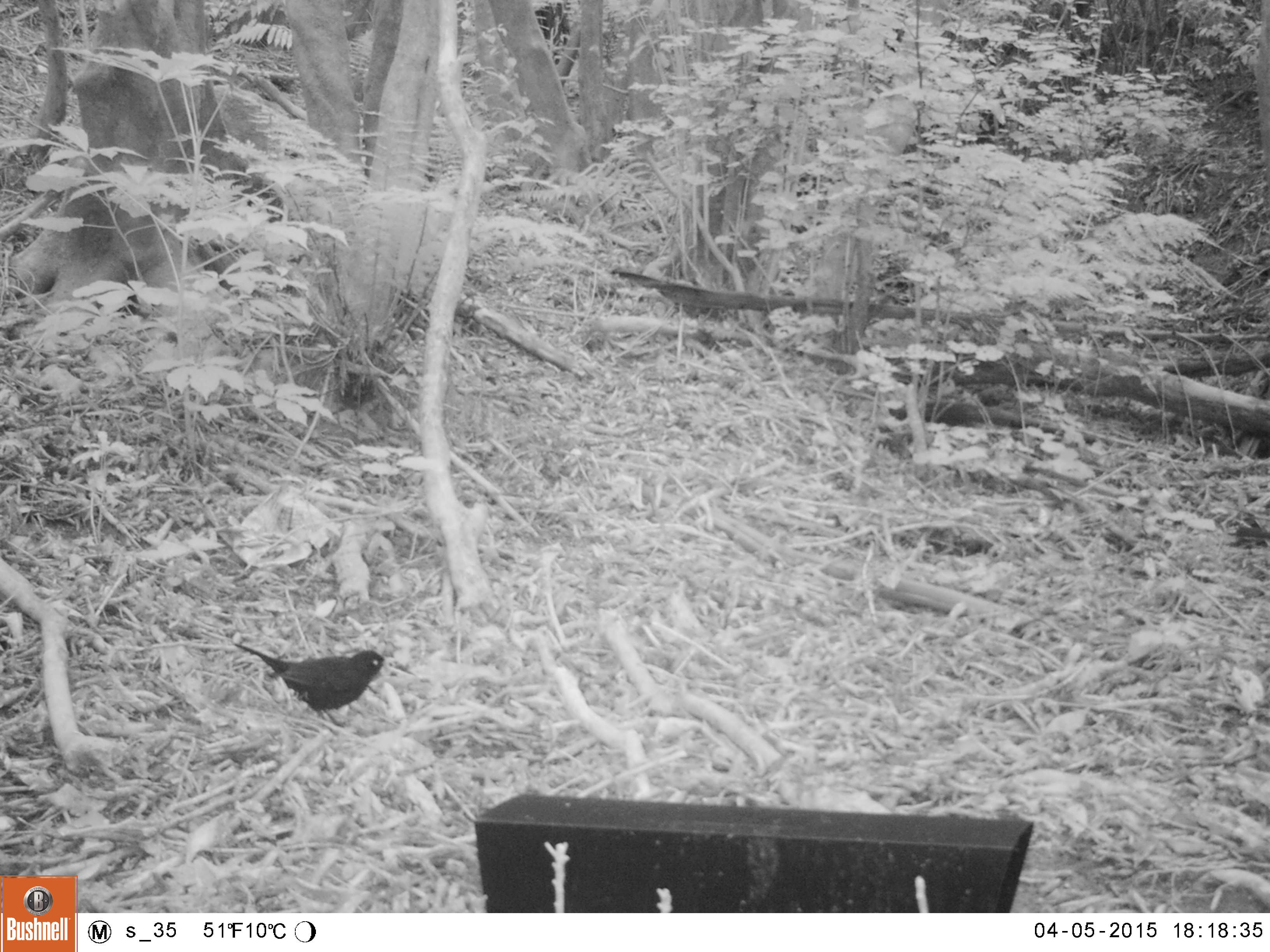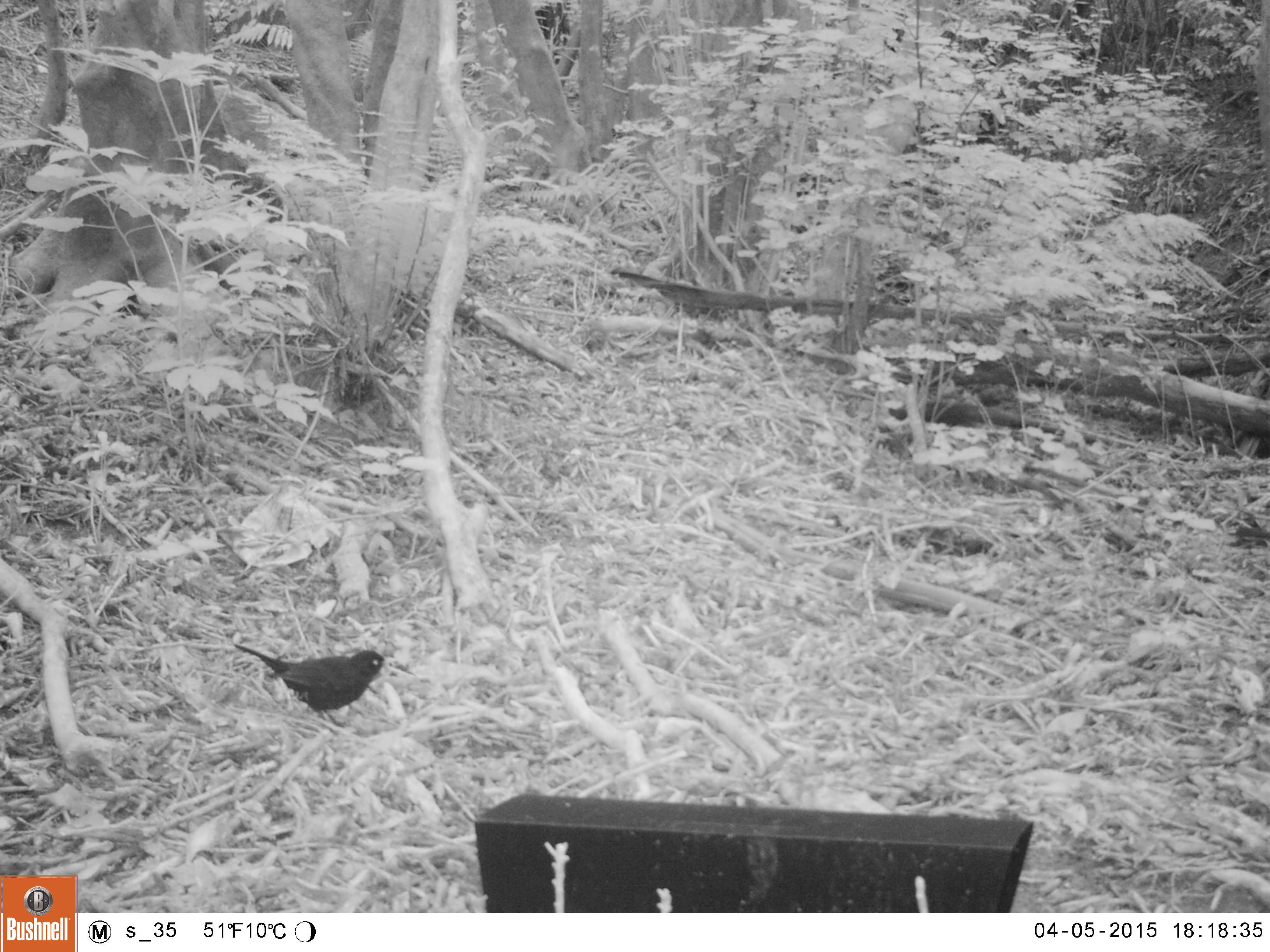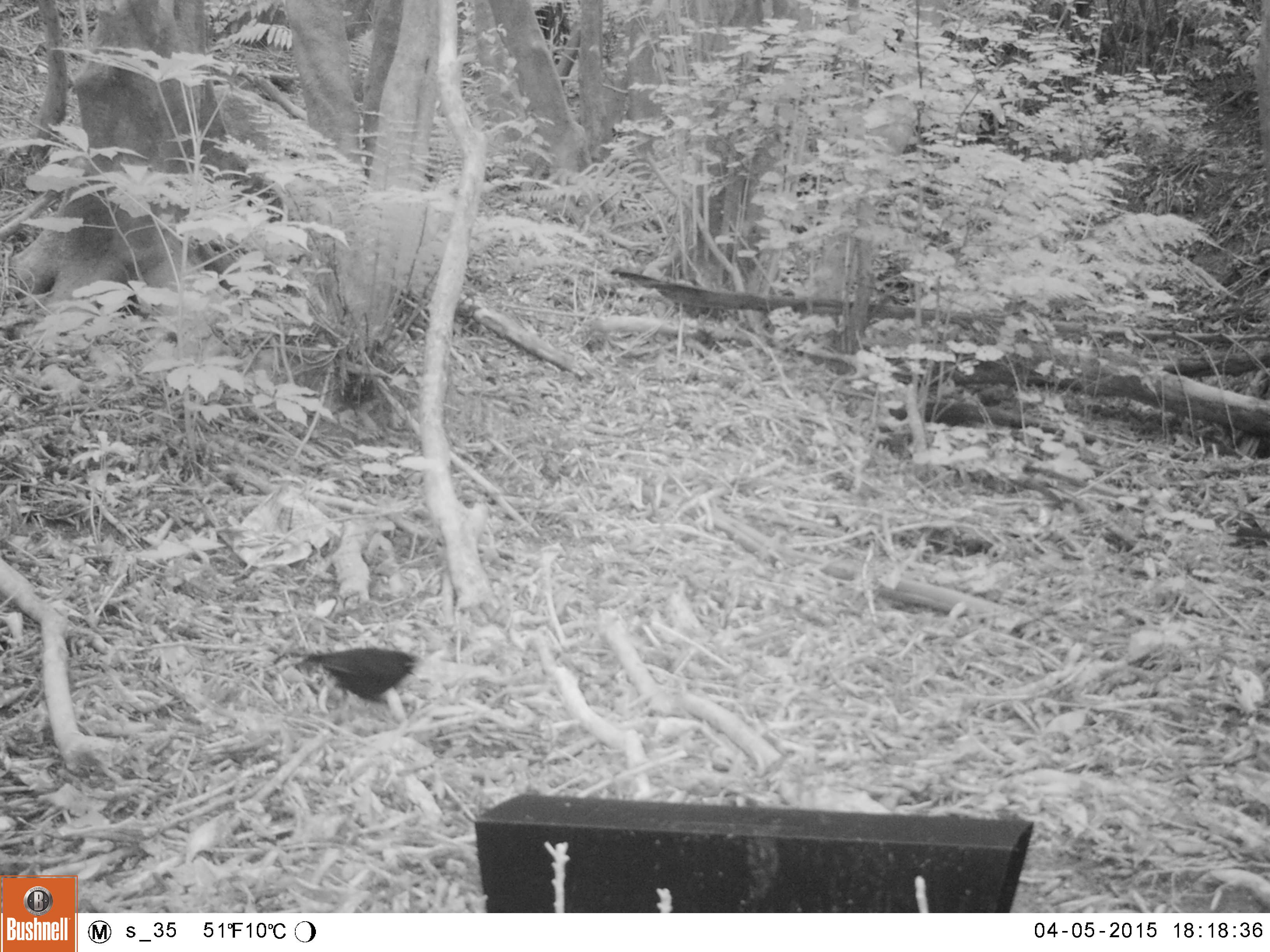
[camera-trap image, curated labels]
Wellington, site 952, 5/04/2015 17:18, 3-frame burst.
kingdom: Animalia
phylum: Chordata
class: Aves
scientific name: Aves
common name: bird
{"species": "bird (Aves)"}